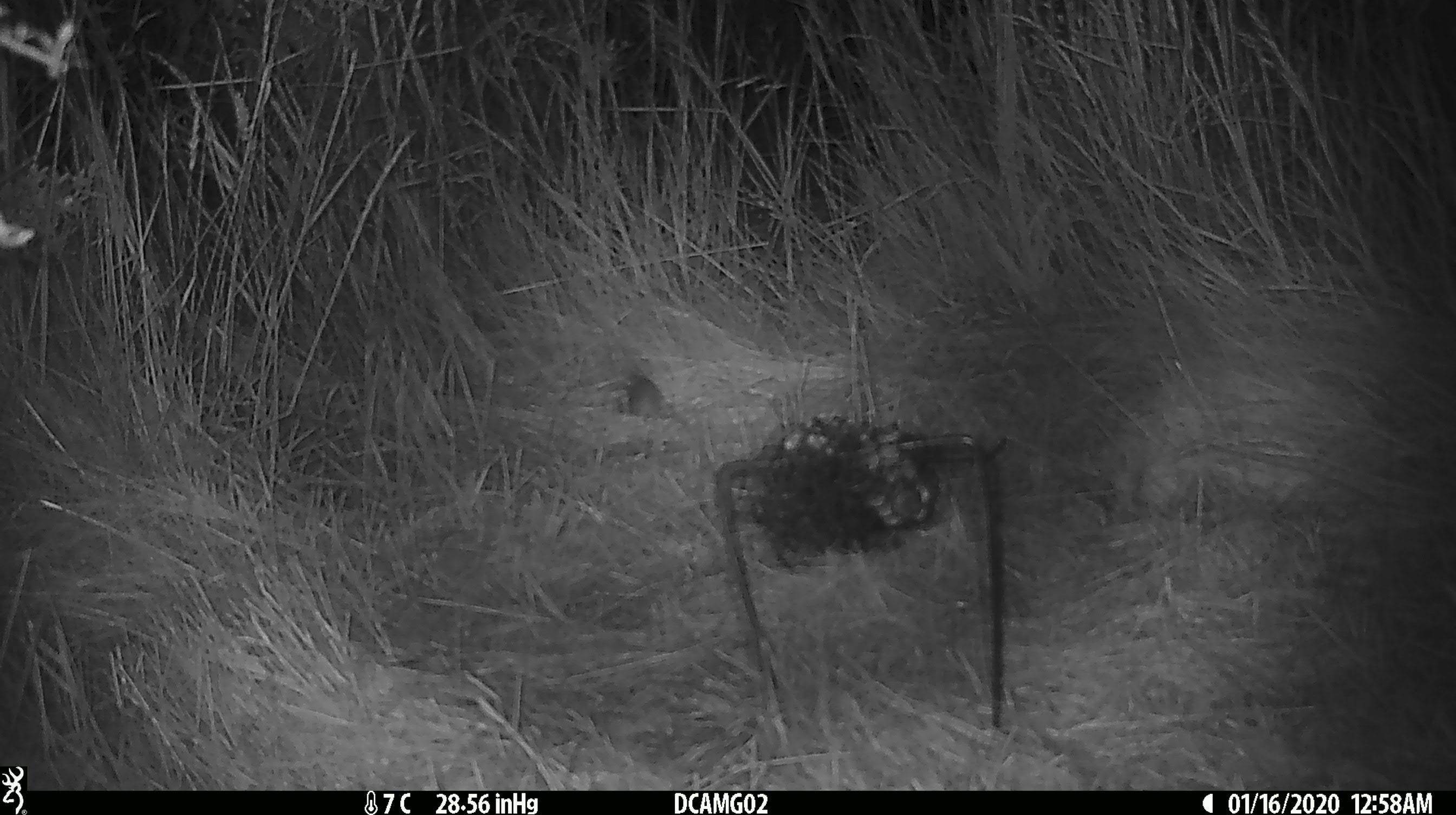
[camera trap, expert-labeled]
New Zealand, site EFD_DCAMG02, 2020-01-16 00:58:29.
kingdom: Animalia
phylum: Chordata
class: Mammalia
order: Rodentia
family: Muridae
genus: Mus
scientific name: Mus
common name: mouse